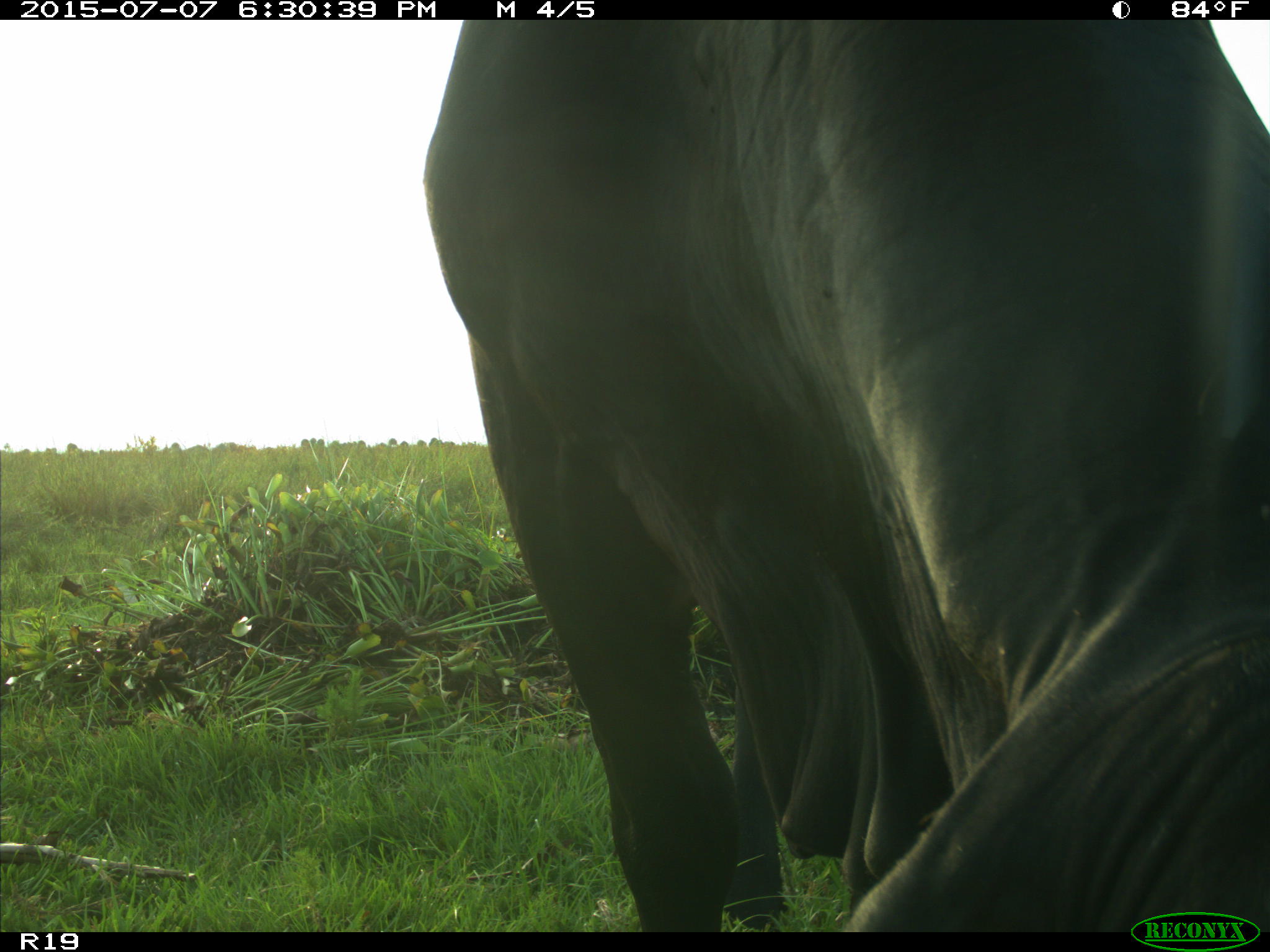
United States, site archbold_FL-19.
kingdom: Animalia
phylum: Chordata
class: Mammalia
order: Artiodactyla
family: Bovidae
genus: Bos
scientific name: Bos taurus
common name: domestic cow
Bos taurus (domestic cow).